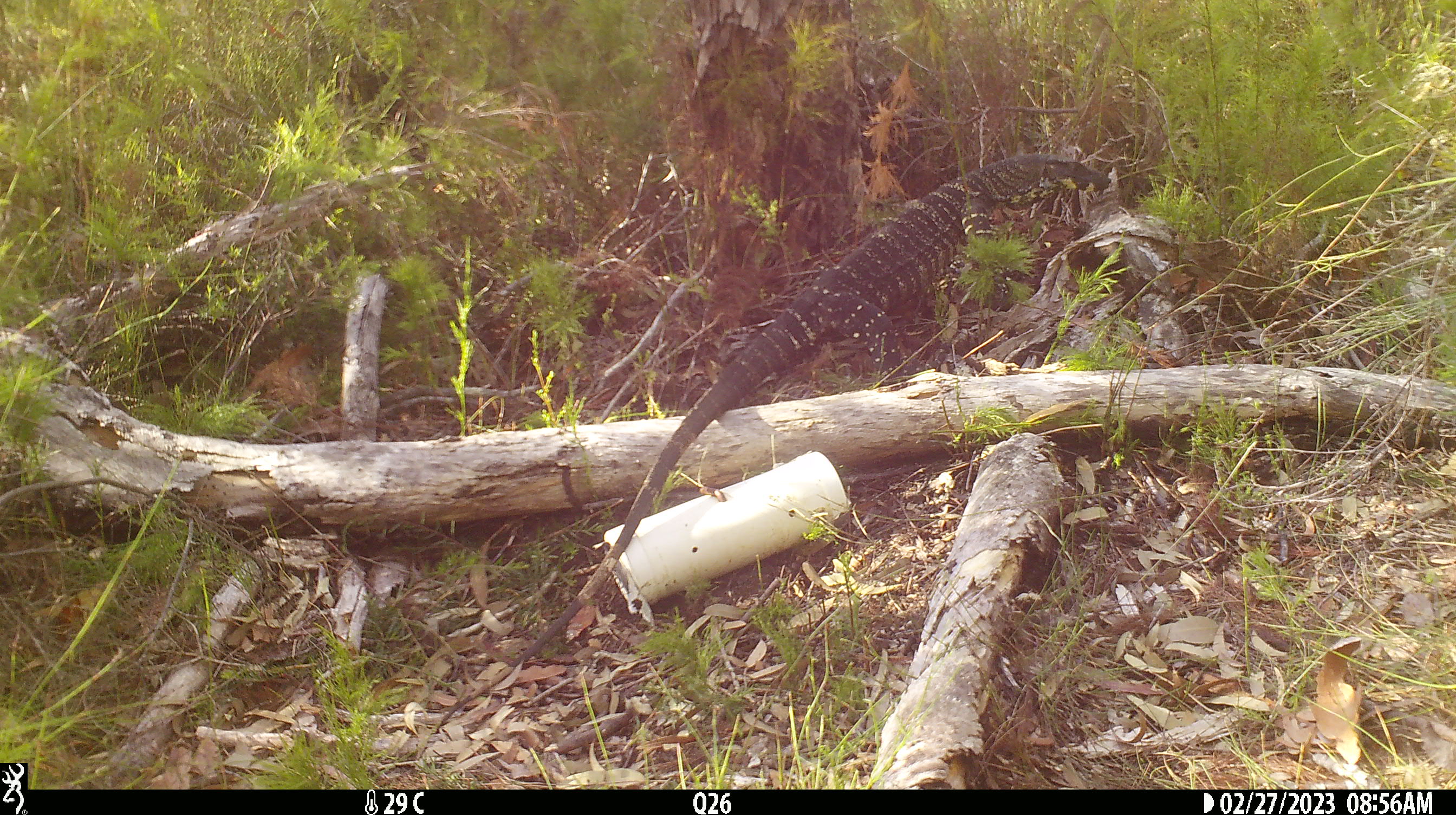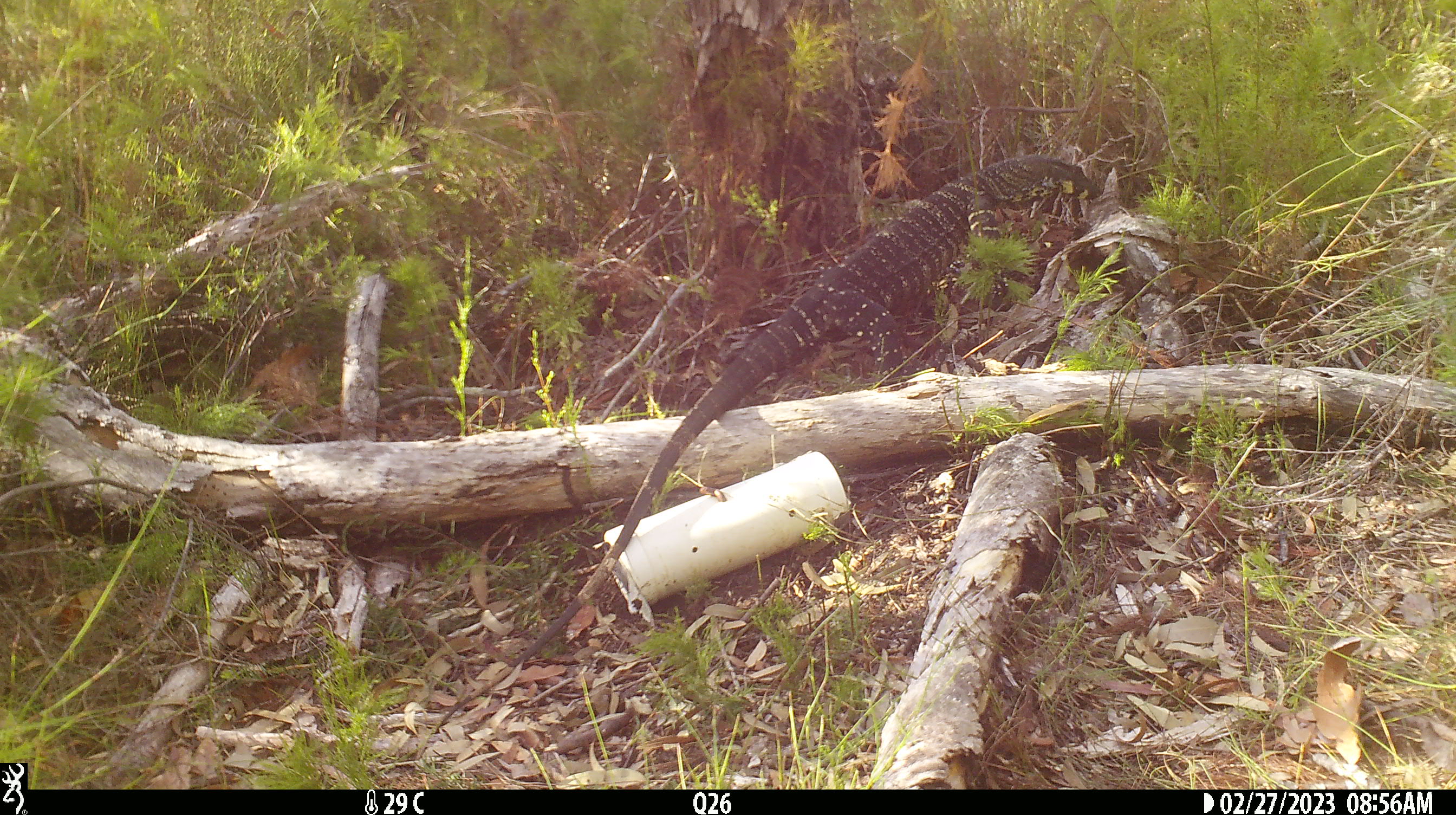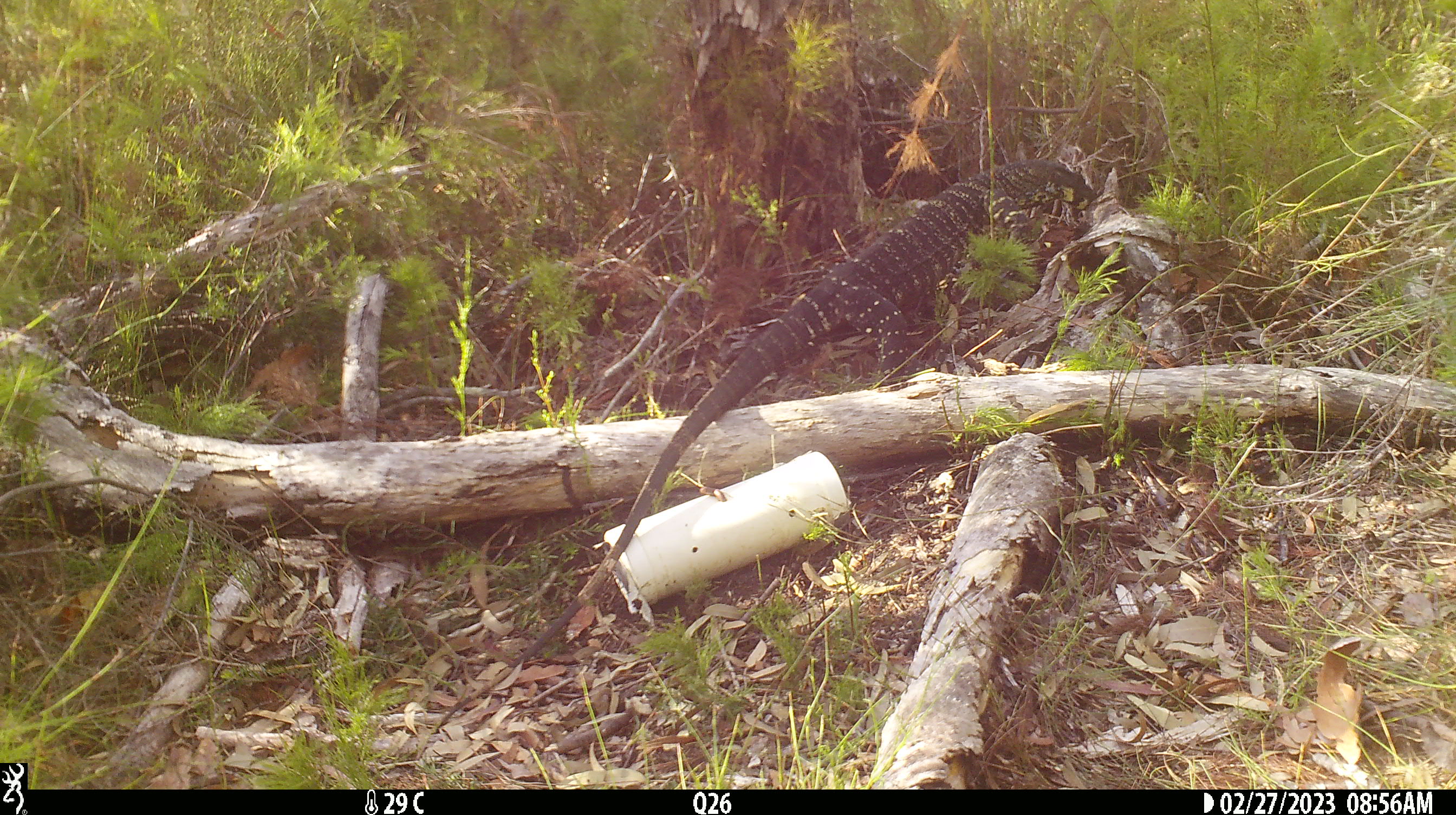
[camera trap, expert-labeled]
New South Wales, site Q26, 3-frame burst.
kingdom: Animalia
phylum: Chordata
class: Reptilia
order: Squamata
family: Varanidae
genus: Varanus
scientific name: Varanus varius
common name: lace monitor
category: goanna